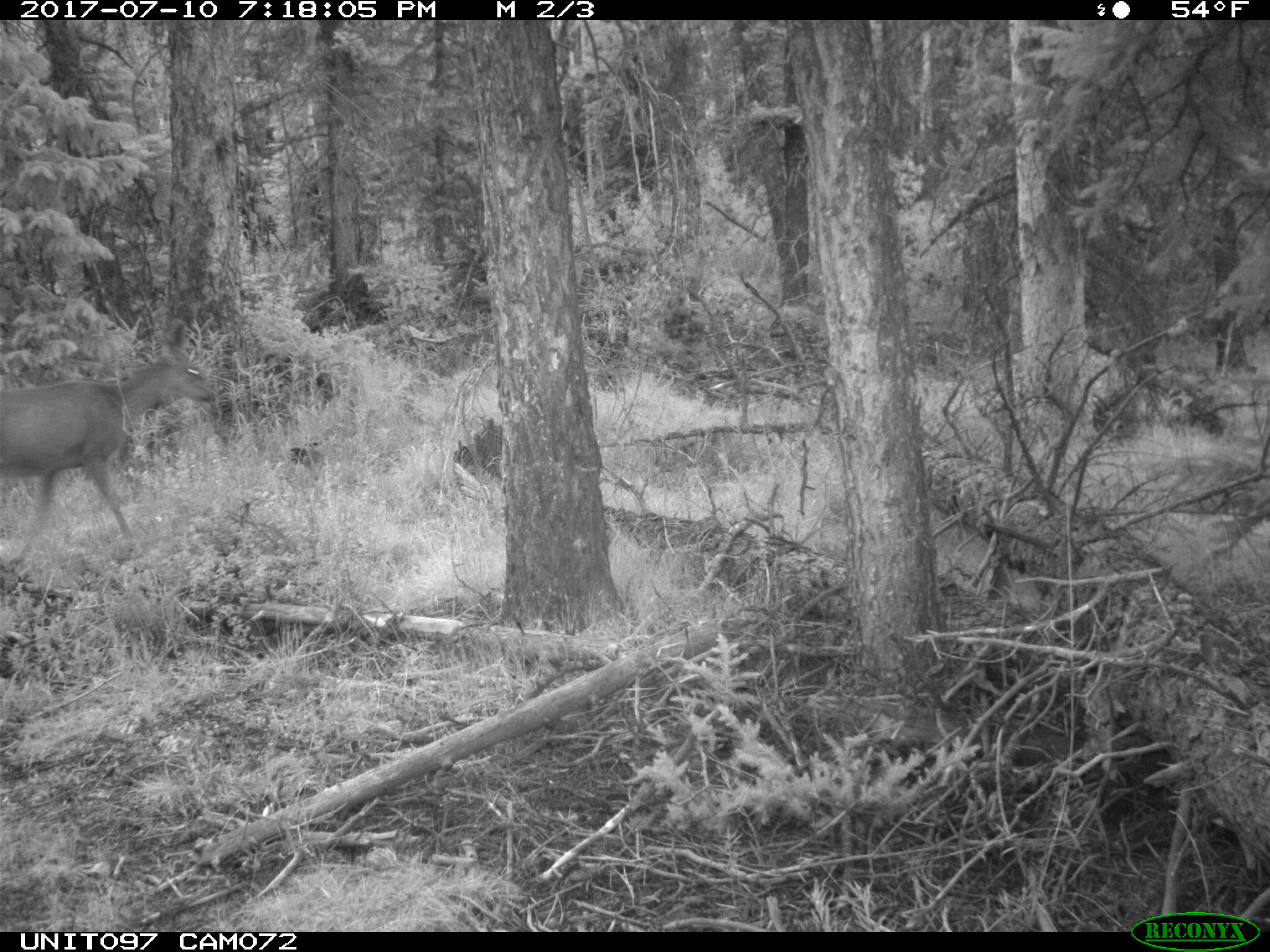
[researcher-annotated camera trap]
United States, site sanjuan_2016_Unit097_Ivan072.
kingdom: Animalia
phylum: Chordata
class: Mammalia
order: Artiodactyla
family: Cervidae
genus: Odocoileus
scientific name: Odocoileus hemionus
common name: mule deer